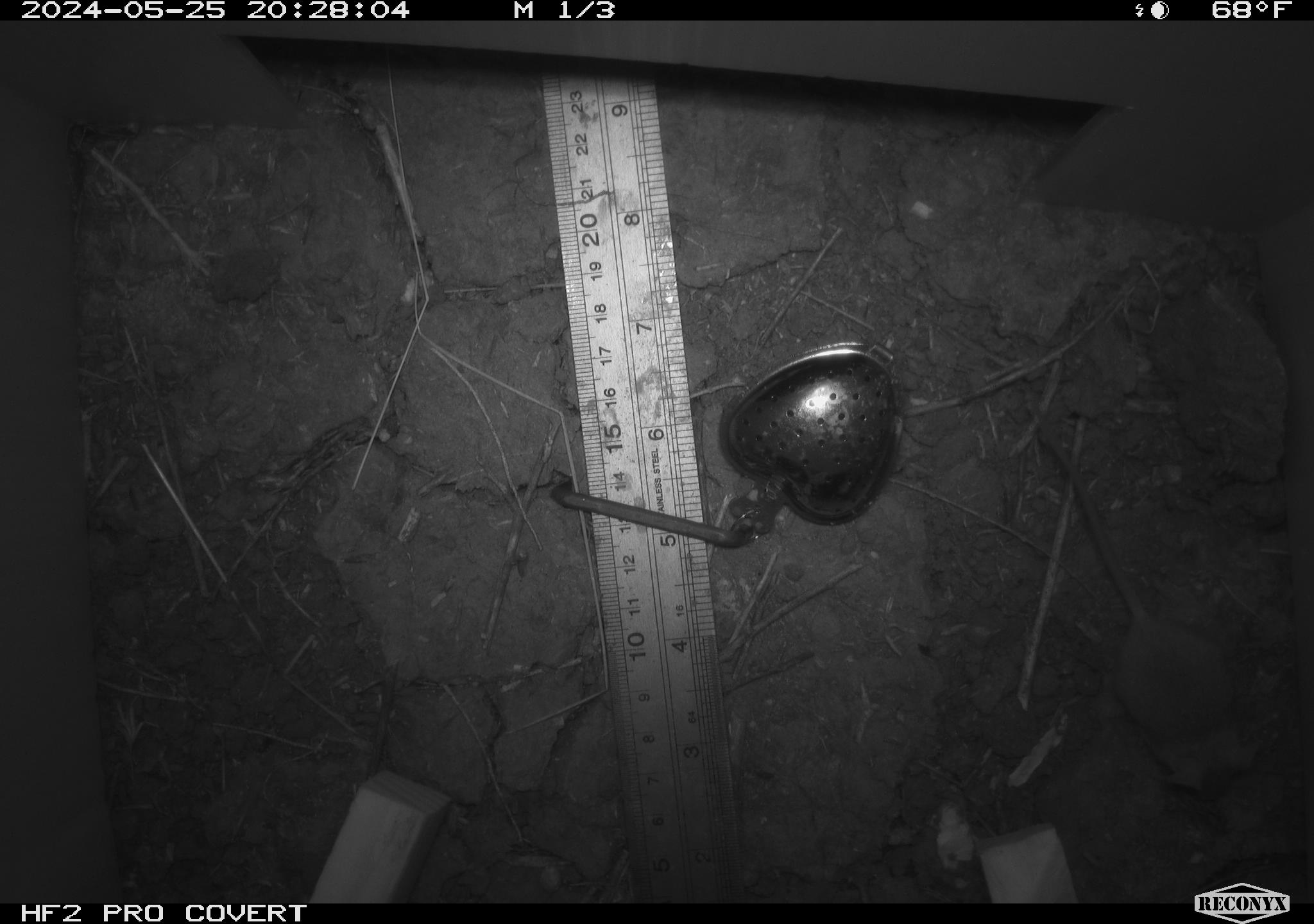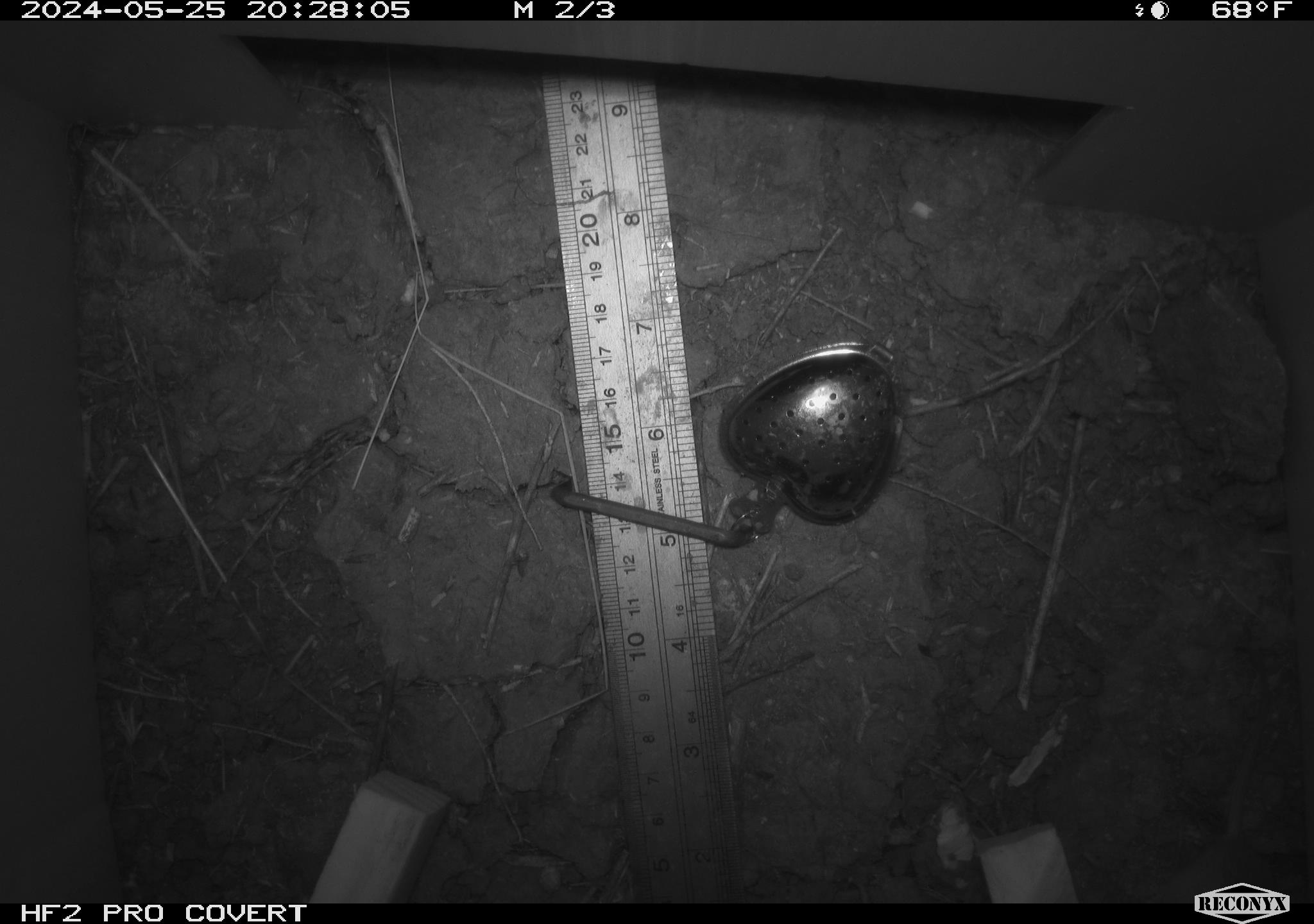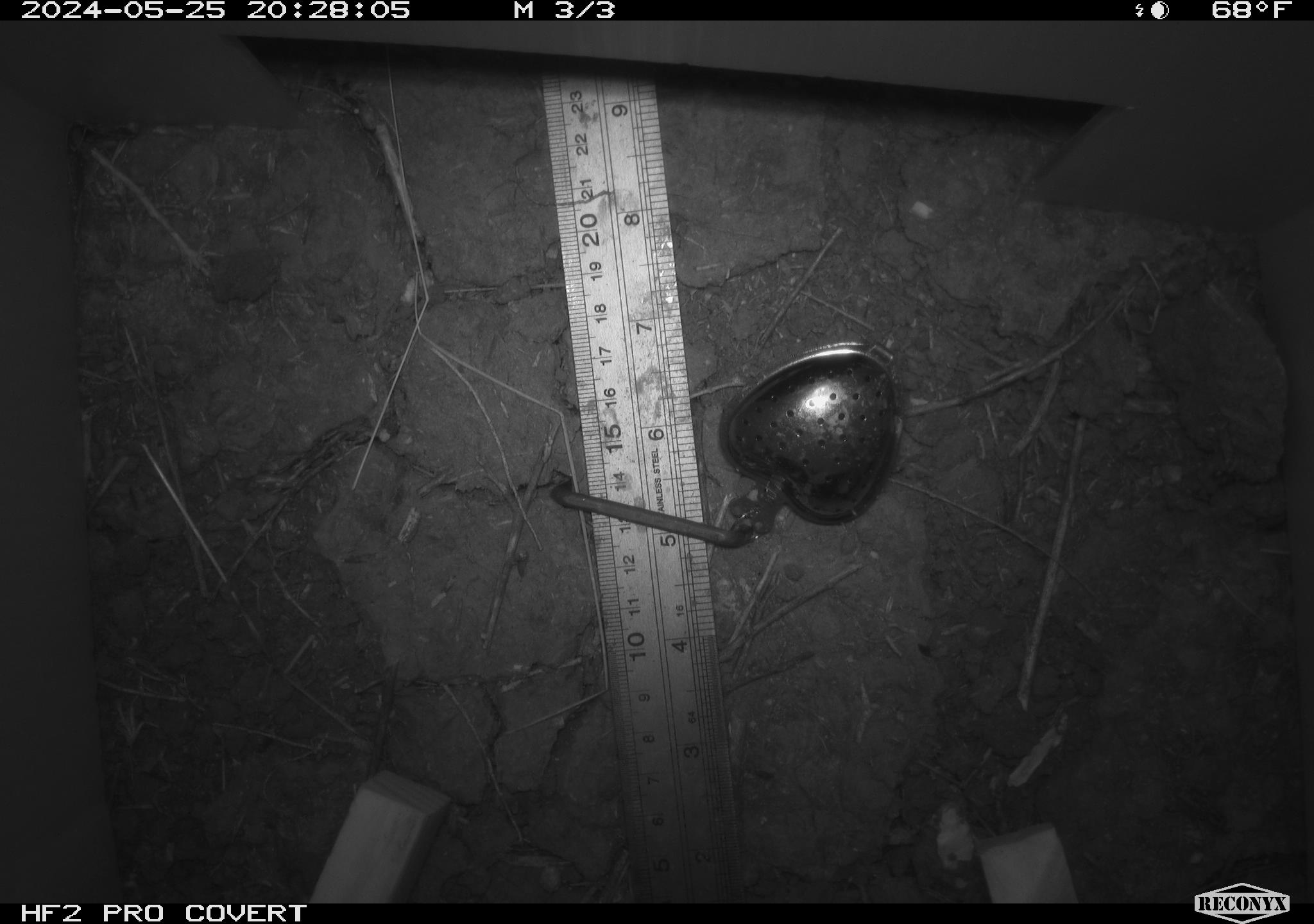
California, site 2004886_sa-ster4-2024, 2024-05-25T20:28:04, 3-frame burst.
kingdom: Animalia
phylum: Chordata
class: Mammalia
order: Rodentia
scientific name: Rodentia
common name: mouse species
Mouse species (Rodentia).